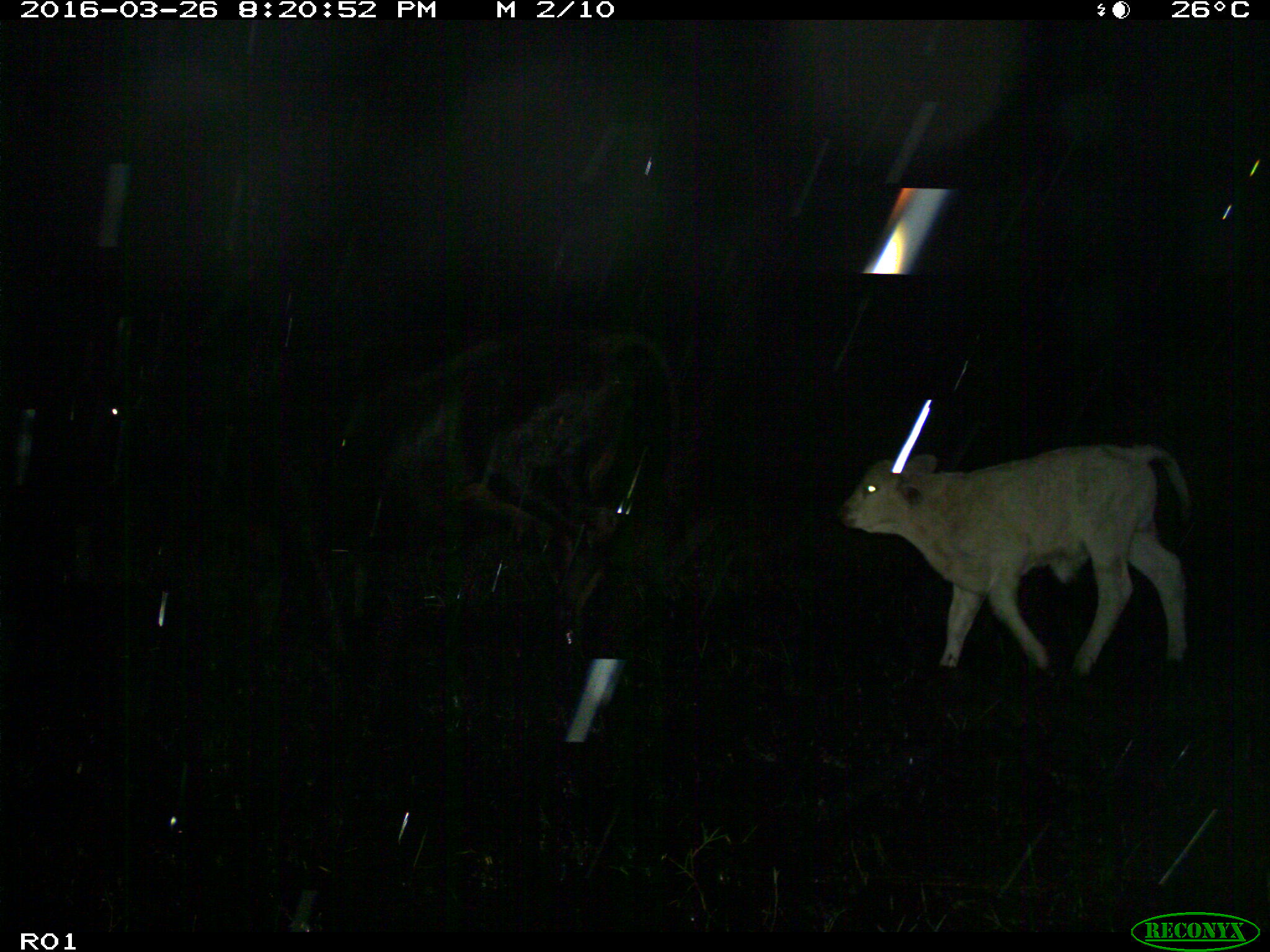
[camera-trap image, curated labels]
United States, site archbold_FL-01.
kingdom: Animalia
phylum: Chordata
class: Mammalia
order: Artiodactyla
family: Bovidae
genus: Bos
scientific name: Bos taurus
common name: domestic cow